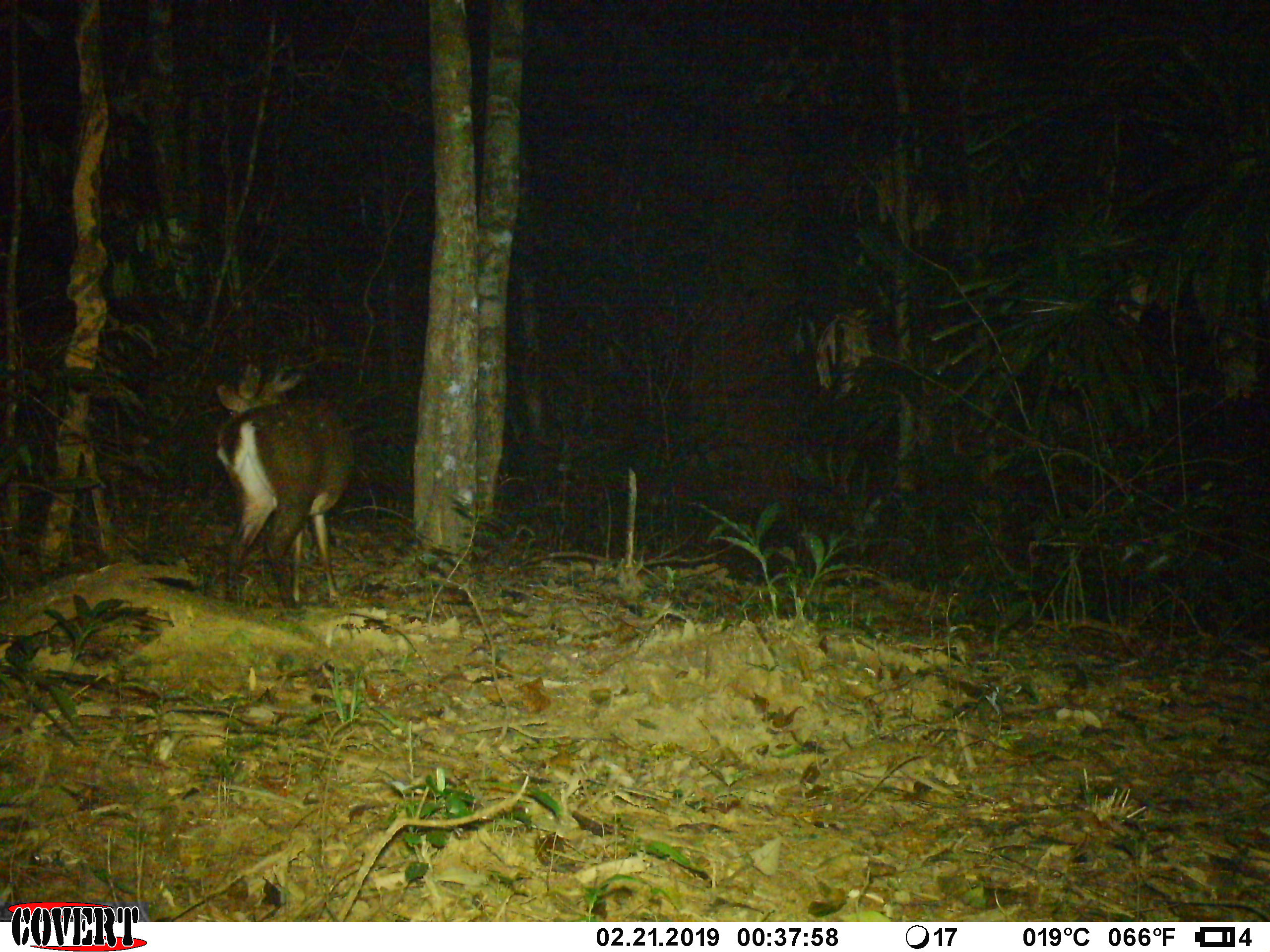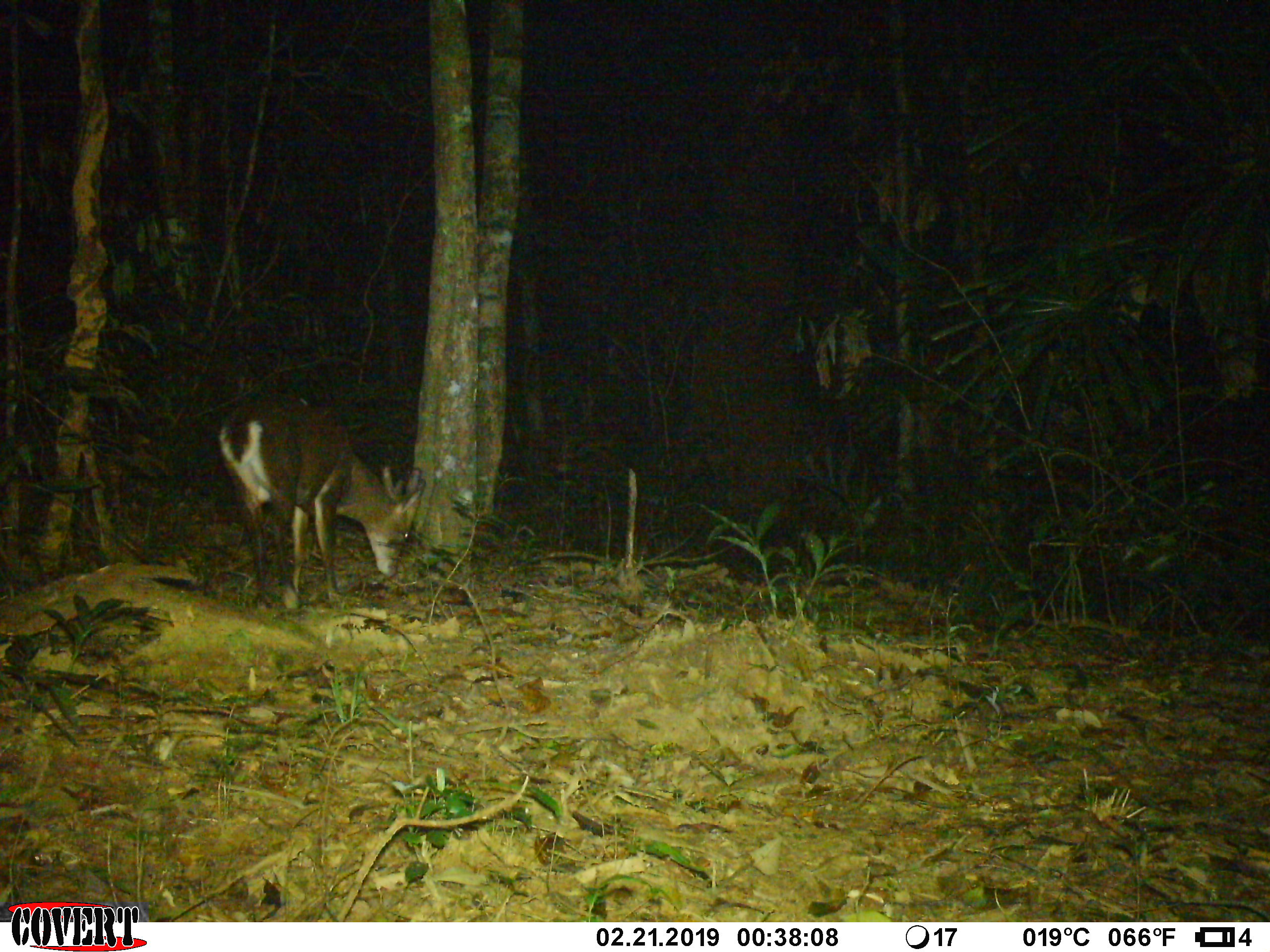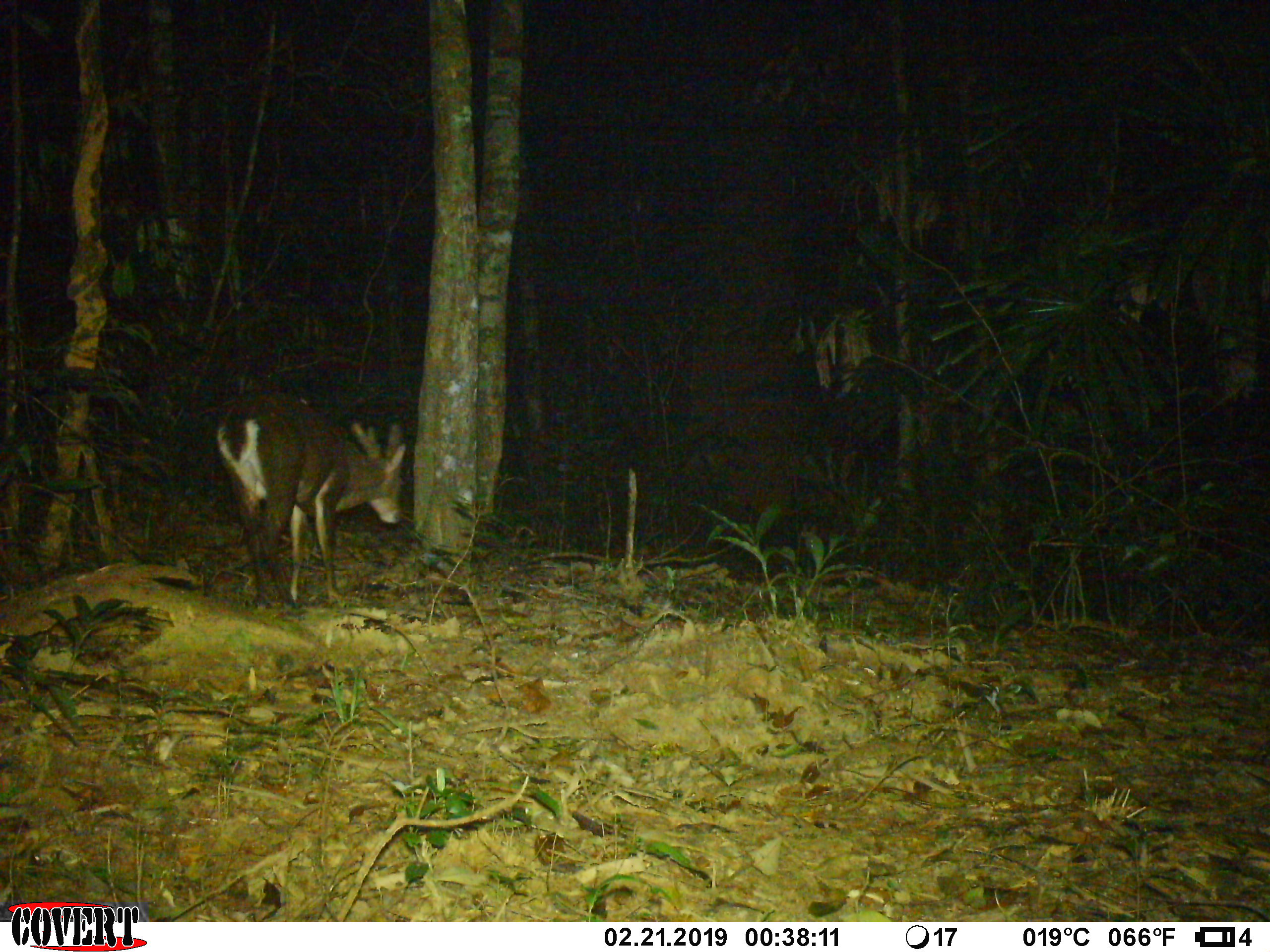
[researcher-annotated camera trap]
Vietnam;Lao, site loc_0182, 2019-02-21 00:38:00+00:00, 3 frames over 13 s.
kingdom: Animalia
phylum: Chordata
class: Mammalia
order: Artiodactyla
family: Cervidae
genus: Muntiacus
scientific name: Muntiacus vuquangensis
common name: large-antlered muntjac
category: large antlered muntjac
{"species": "large antlered muntjac (large-antlered muntjac) (Muntiacus vuquangensis)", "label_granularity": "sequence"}